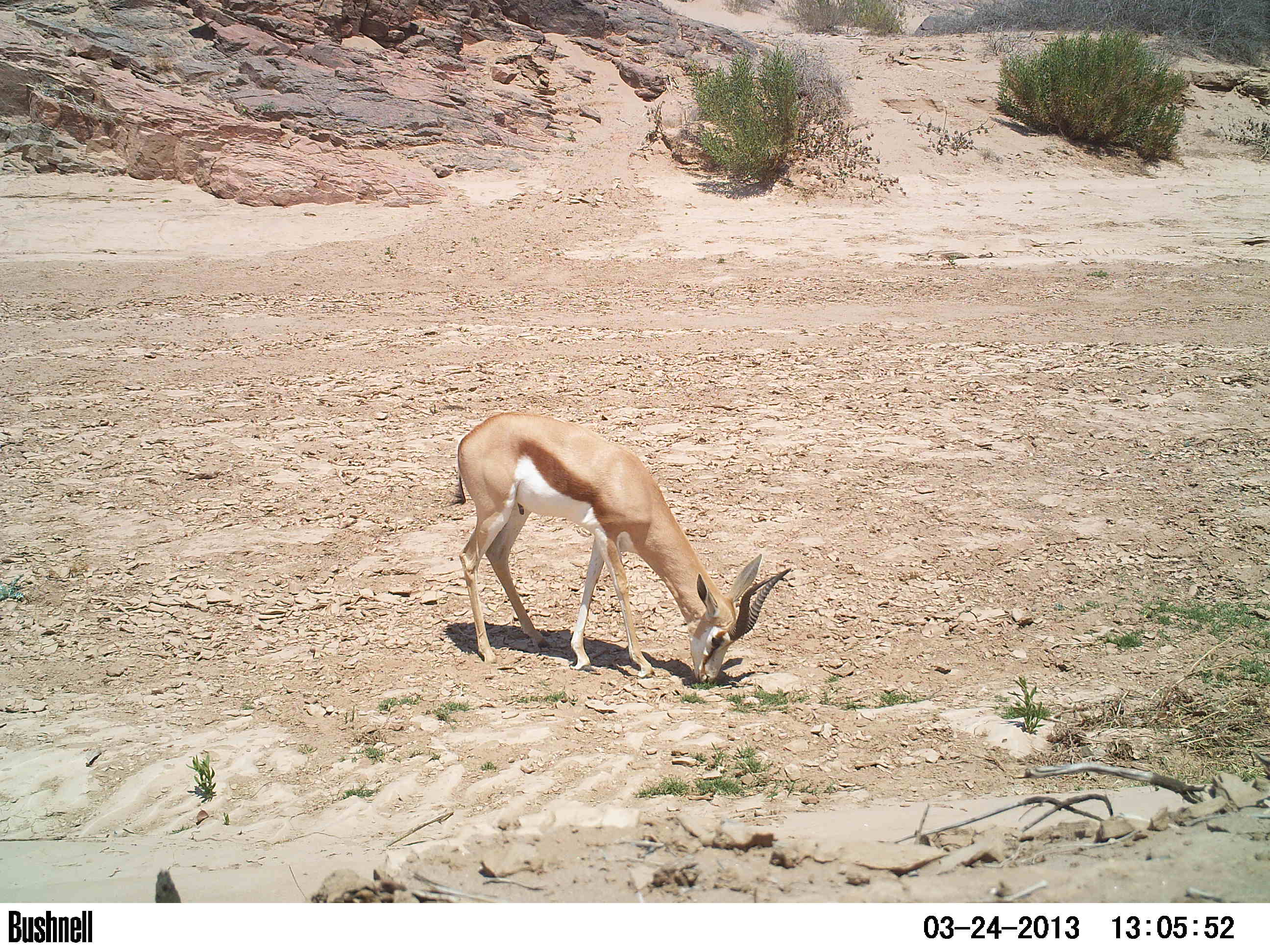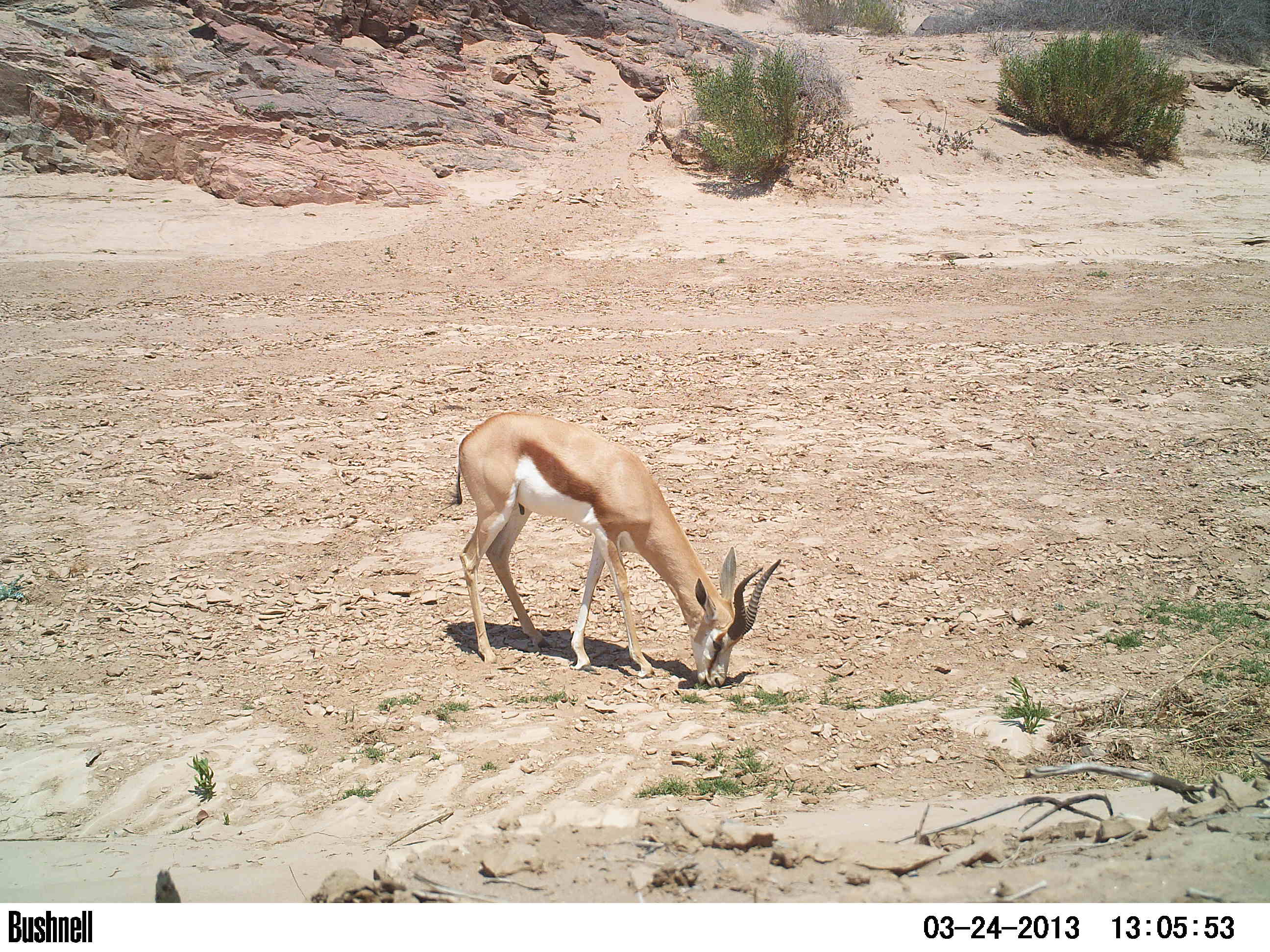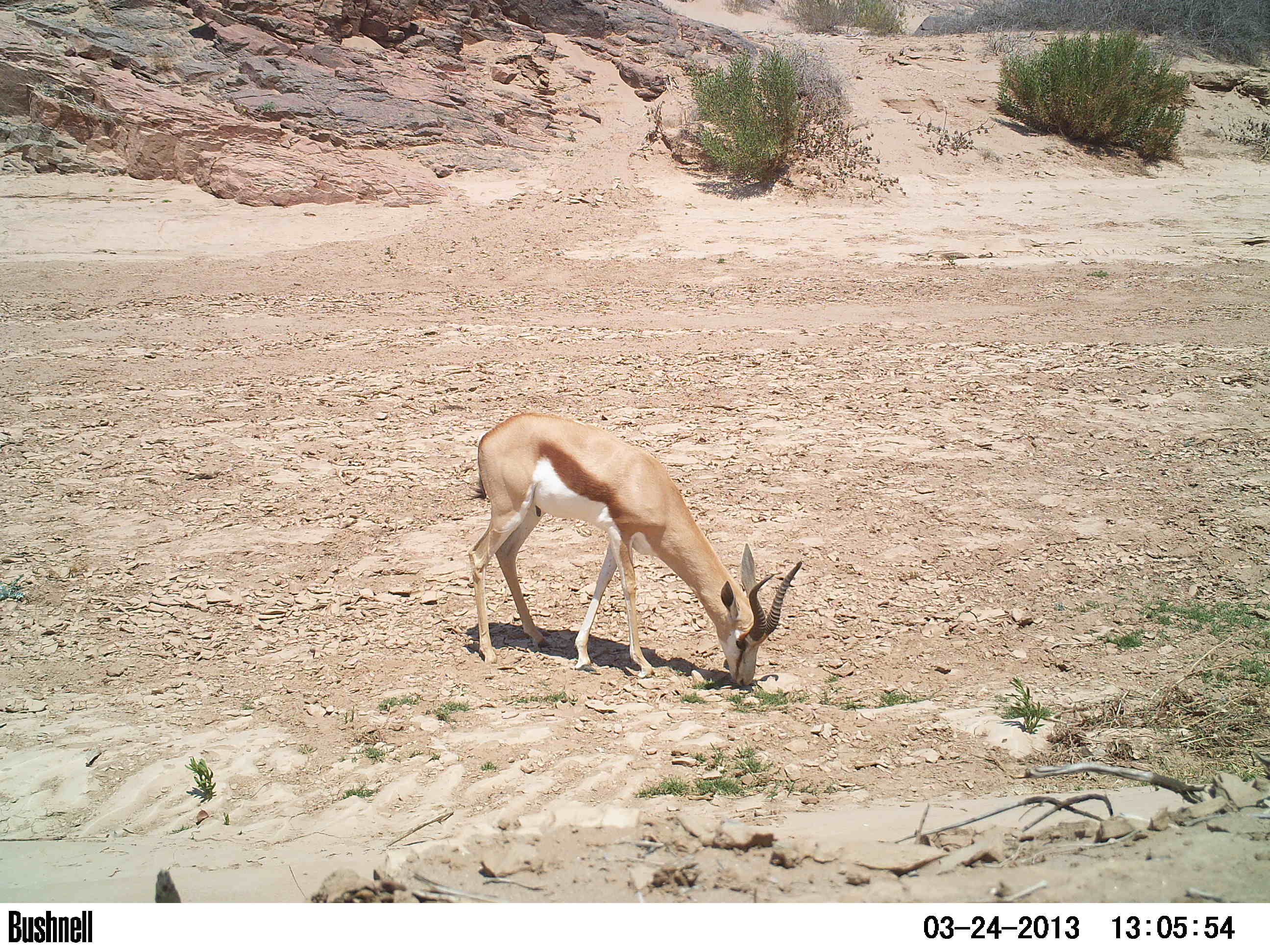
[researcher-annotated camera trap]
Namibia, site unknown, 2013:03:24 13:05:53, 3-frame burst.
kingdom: Animalia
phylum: Chordata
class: Mammalia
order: Artiodactyla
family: Bovidae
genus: Antidorcas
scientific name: Antidorcas marsupialis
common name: springbok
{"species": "Antidorcas marsupialis (springbok)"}